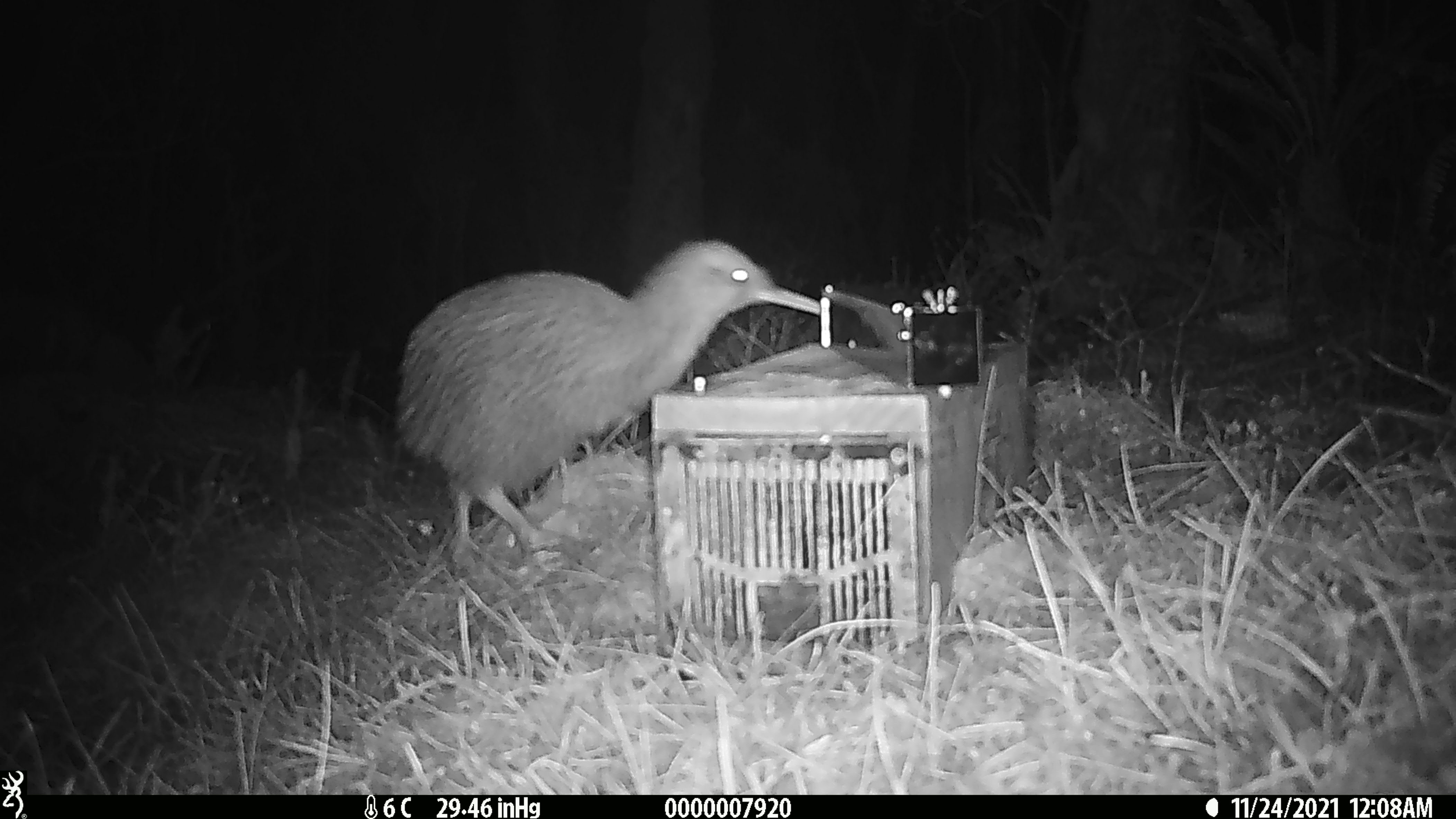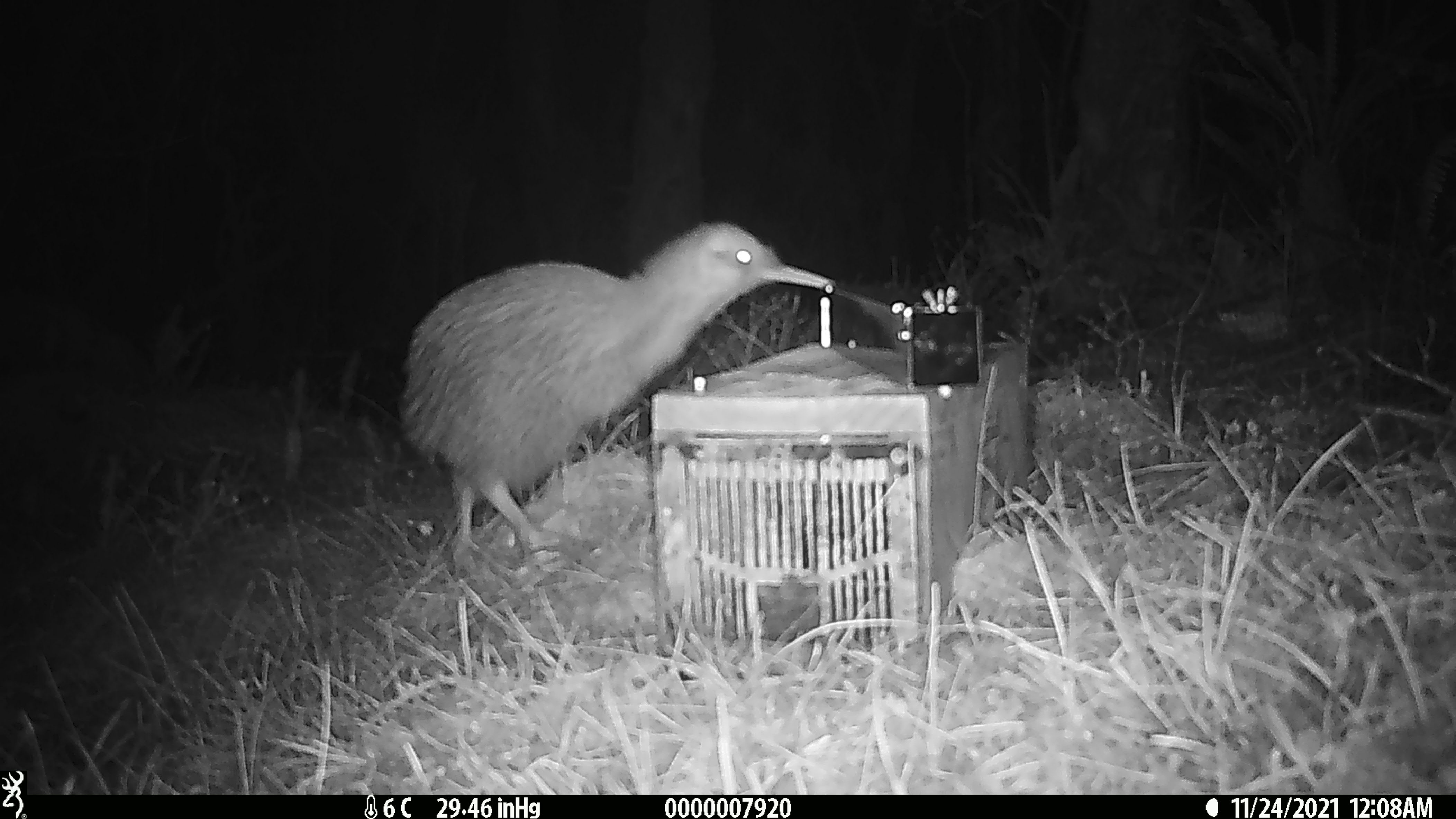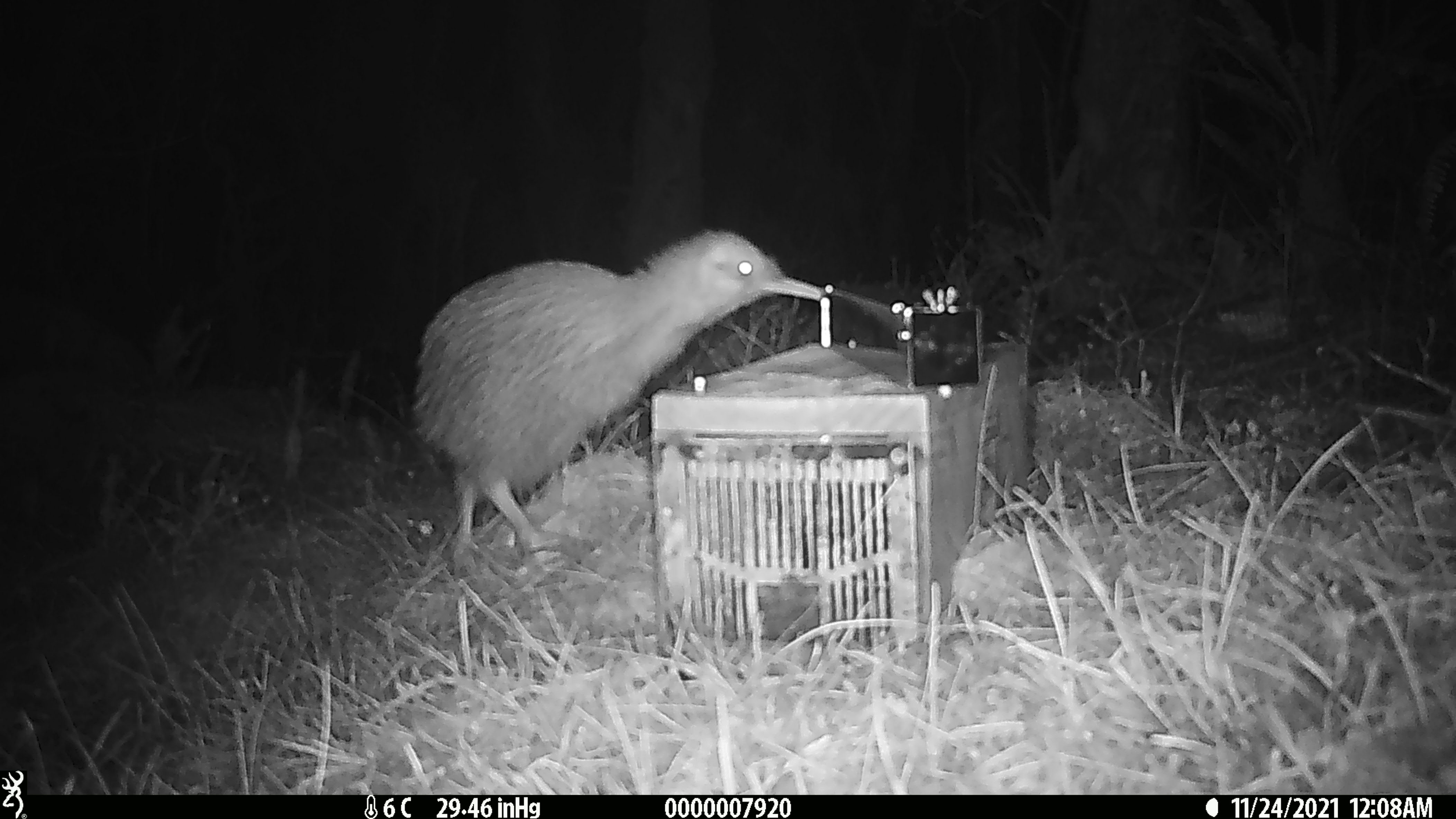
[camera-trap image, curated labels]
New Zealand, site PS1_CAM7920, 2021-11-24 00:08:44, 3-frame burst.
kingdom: Animalia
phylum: Chordata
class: Aves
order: Apterygiformes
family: Apterygidae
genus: Apteryx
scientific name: Apteryx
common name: kiwi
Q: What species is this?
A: Kiwi (Apteryx).